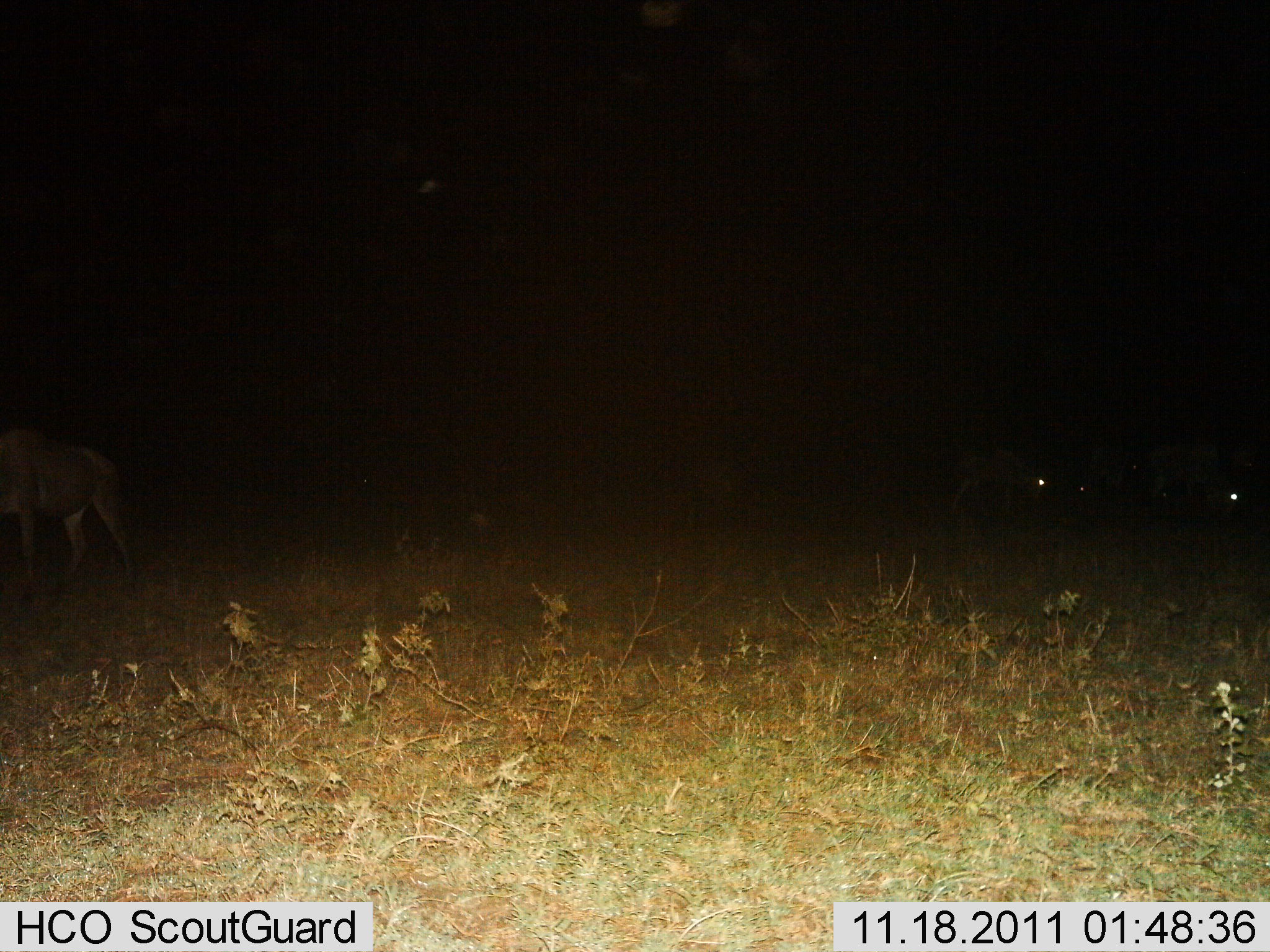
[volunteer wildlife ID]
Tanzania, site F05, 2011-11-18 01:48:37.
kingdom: Animalia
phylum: Chordata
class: Mammalia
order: Artiodactyla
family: Bovidae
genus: Connochaetes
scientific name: Connochaetes taurinus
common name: blue wildebeest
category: wildebeest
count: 5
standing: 71%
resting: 0%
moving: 0%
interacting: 0%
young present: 0%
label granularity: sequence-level